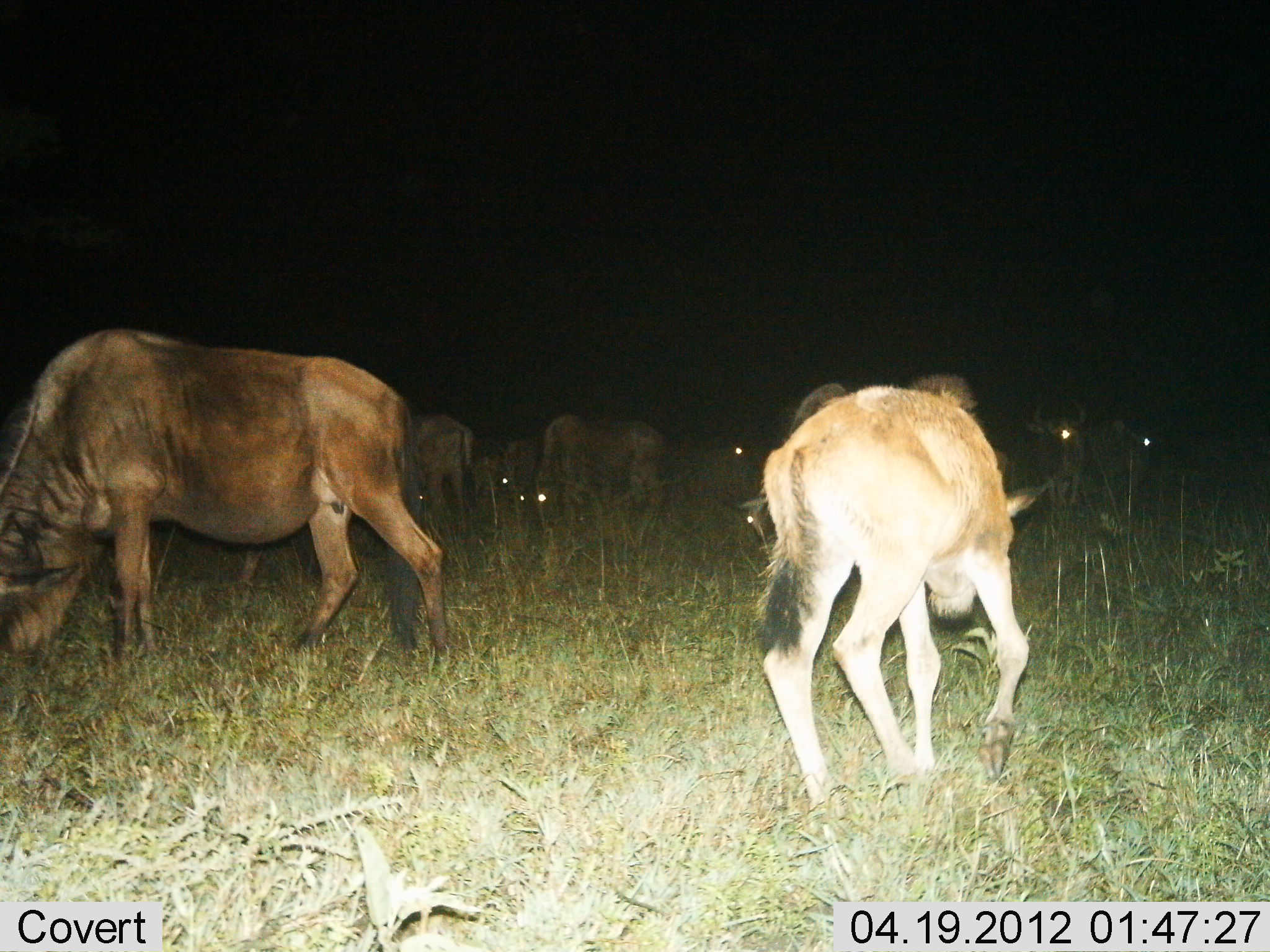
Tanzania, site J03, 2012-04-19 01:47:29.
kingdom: Animalia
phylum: Chordata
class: Mammalia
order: Artiodactyla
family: Bovidae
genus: Connochaetes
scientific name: Connochaetes taurinus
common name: blue wildebeest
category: wildebeest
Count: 10.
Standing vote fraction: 53%.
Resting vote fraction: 5%.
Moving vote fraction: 5%.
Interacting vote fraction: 0%.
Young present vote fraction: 58%.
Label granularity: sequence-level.